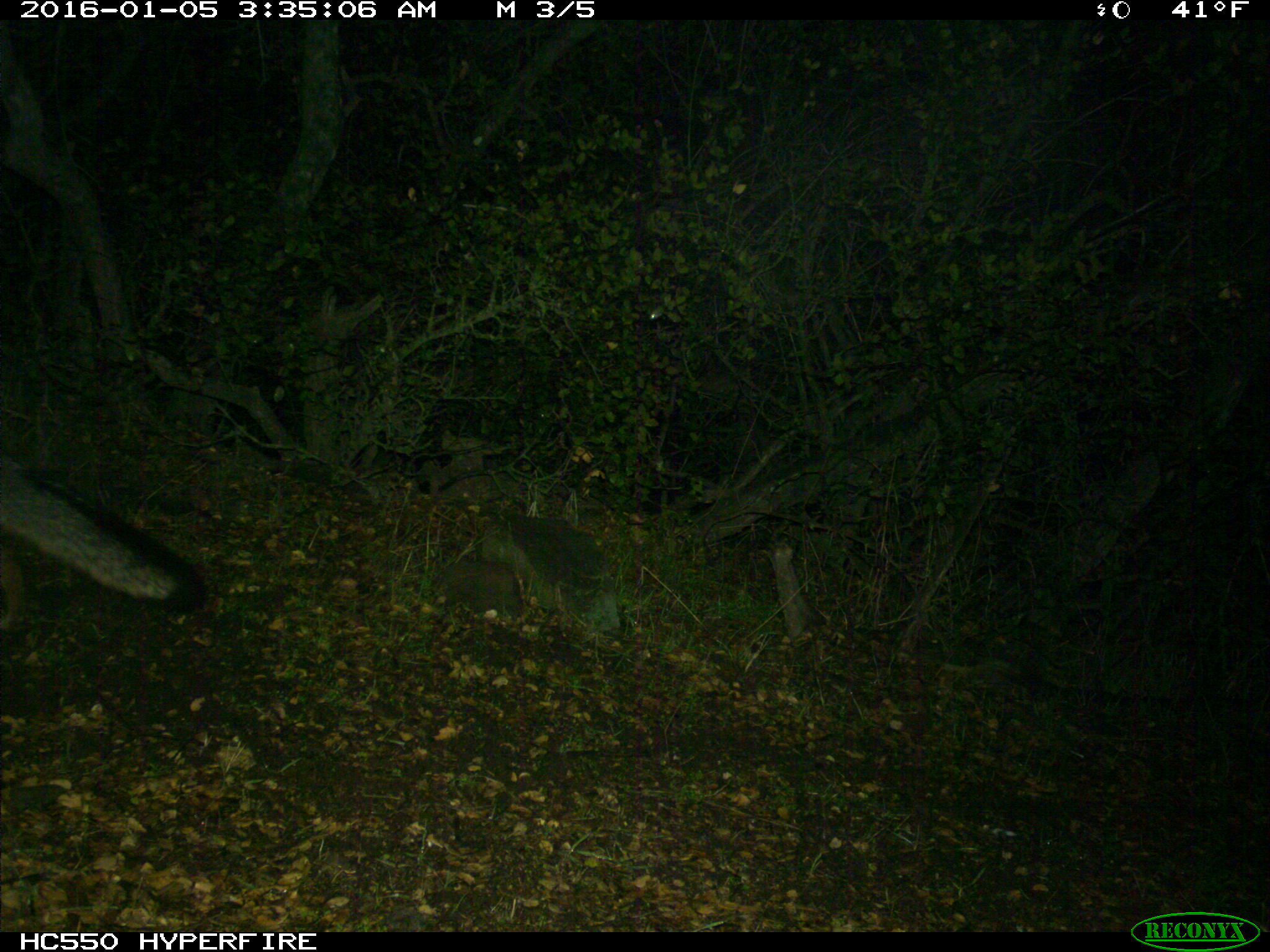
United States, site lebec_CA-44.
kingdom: Animalia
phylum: Chordata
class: Mammalia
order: Carnivora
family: Canidae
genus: Urocyon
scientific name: Urocyon cinereoargenteus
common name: gray fox